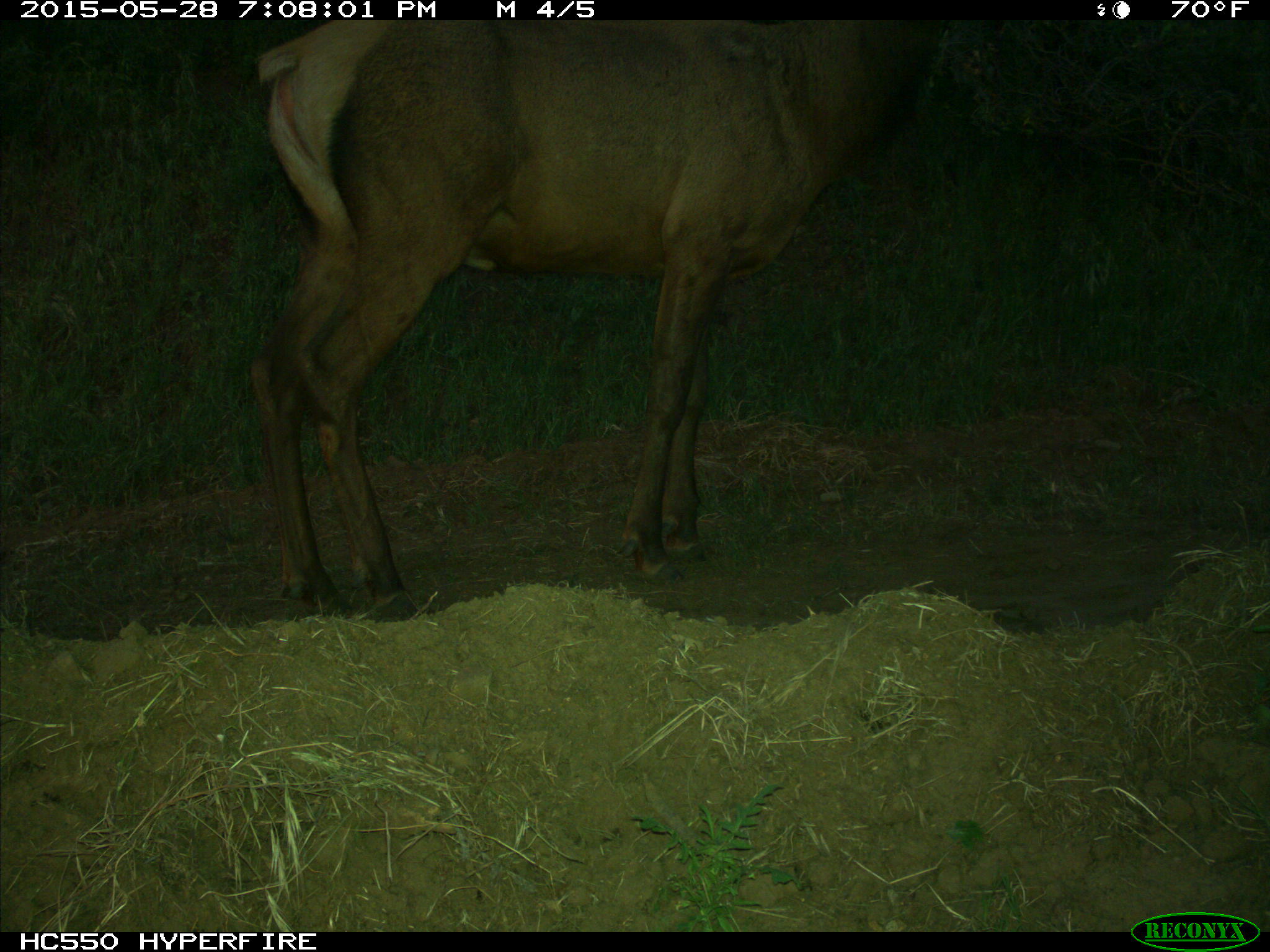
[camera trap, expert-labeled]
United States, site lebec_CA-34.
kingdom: Animalia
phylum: Chordata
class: Mammalia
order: Artiodactyla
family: Cervidae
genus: Cervus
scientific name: Cervus canadensis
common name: elk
Cervus canadensis (elk).